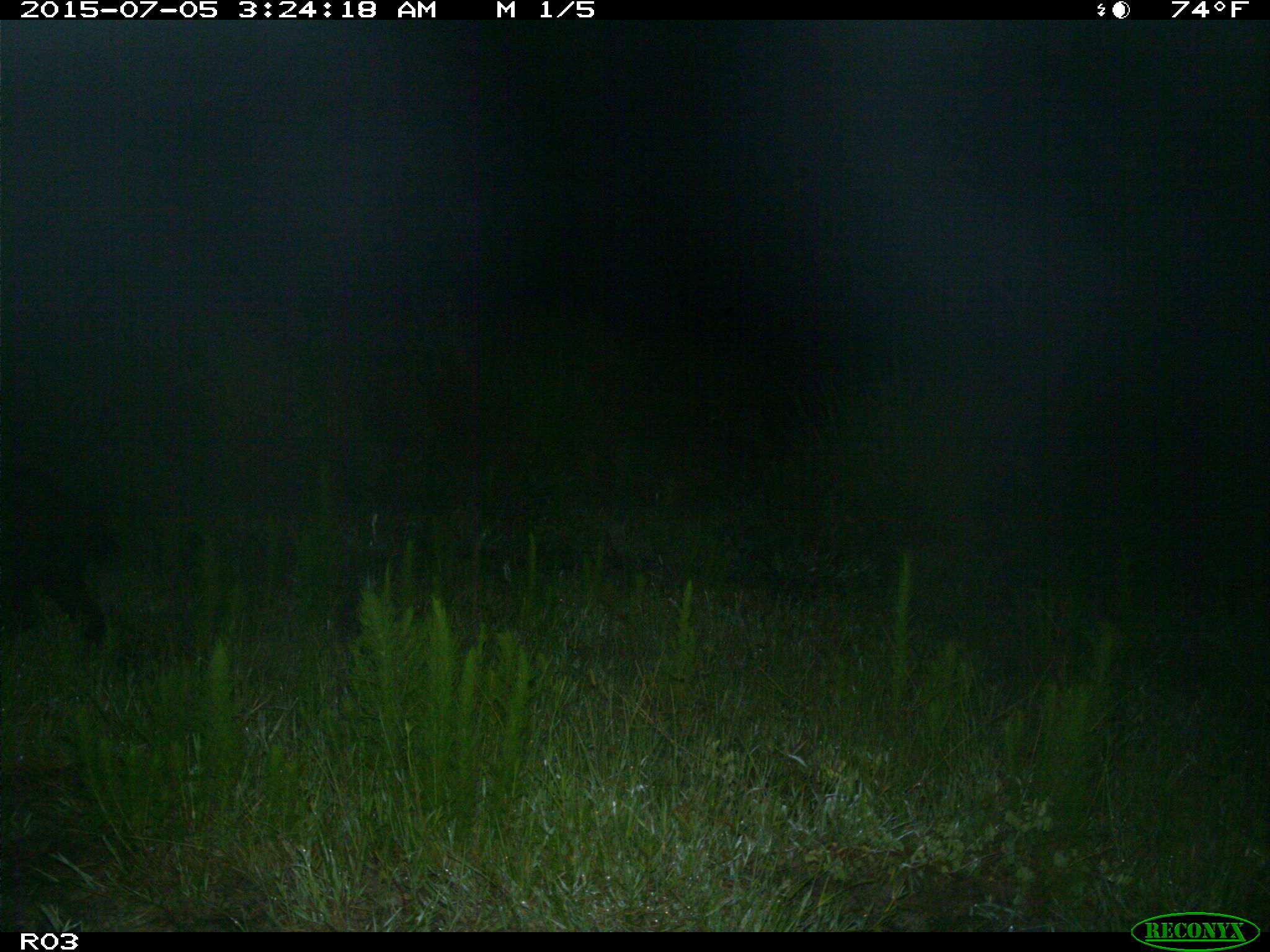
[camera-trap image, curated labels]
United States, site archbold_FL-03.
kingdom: Animalia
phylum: Chordata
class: Mammalia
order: Artiodactyla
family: Suidae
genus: Sus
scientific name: Sus scrofa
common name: wild boar